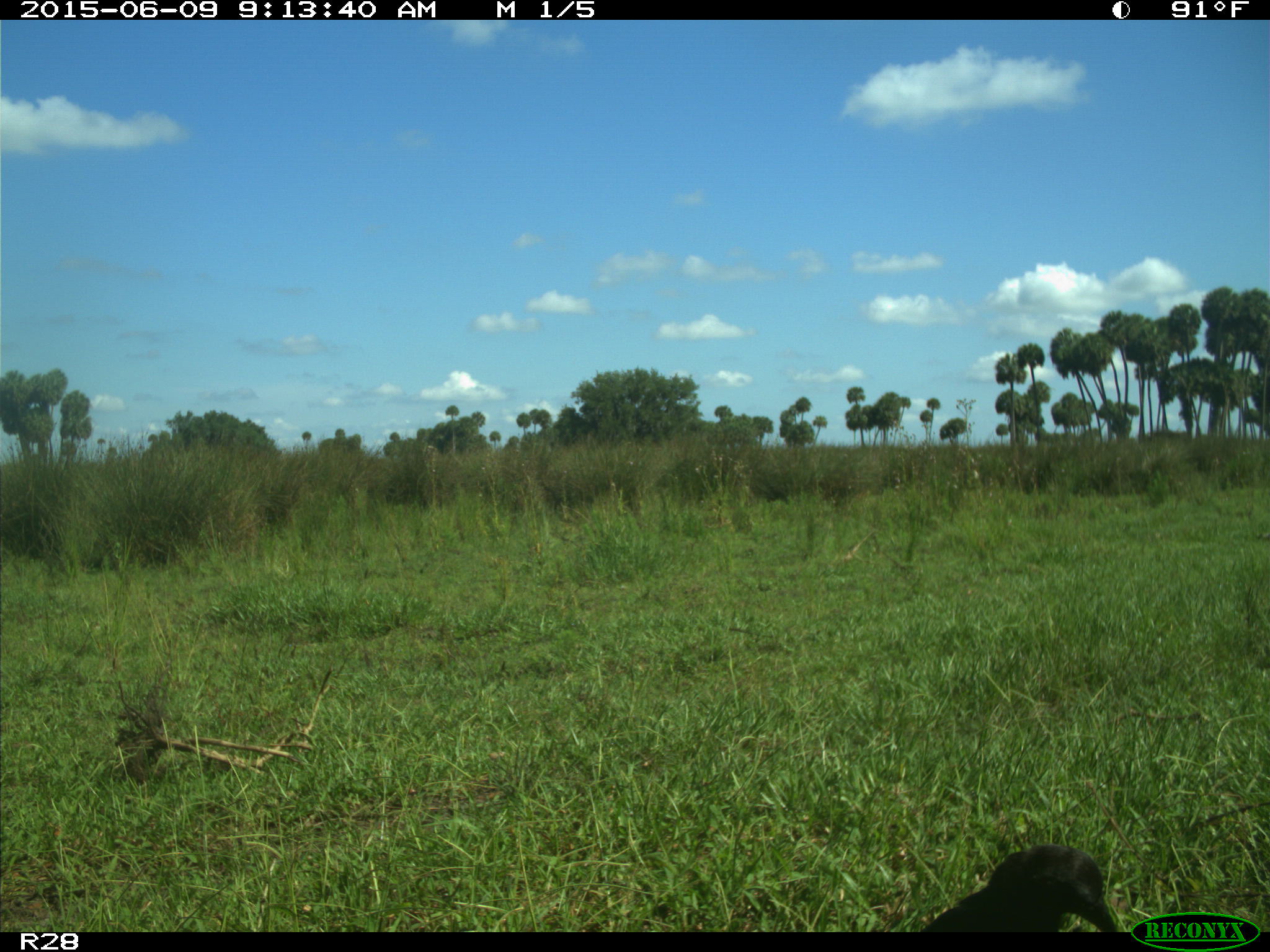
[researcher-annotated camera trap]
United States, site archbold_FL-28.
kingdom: Animalia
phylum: Chordata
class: Aves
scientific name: Aves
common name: birds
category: unidentified bird